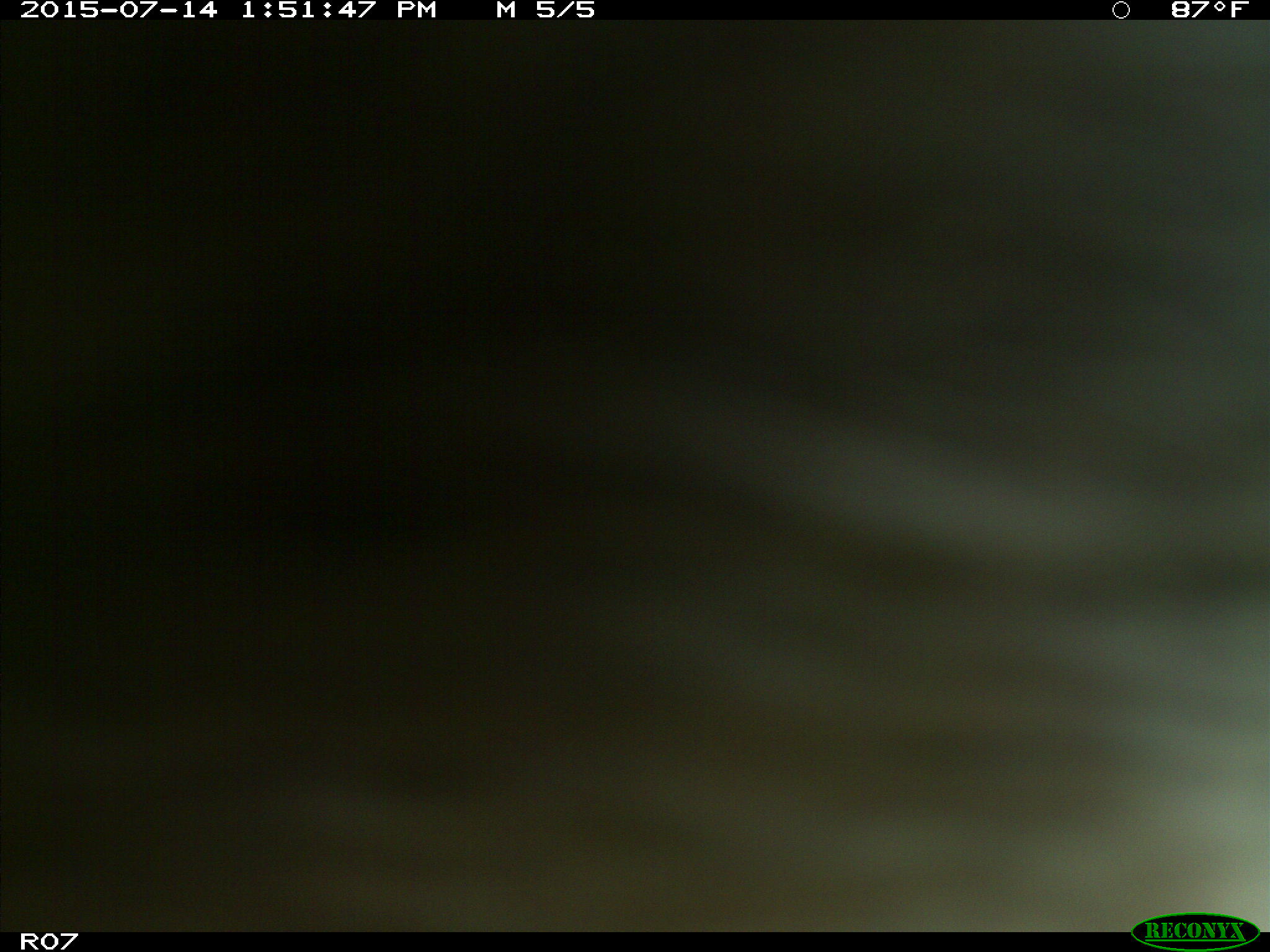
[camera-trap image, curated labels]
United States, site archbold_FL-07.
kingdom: Animalia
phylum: Chordata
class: Mammalia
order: Artiodactyla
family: Bovidae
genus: Bos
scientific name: Bos taurus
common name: domestic cow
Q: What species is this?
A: Bos taurus (domestic cow).